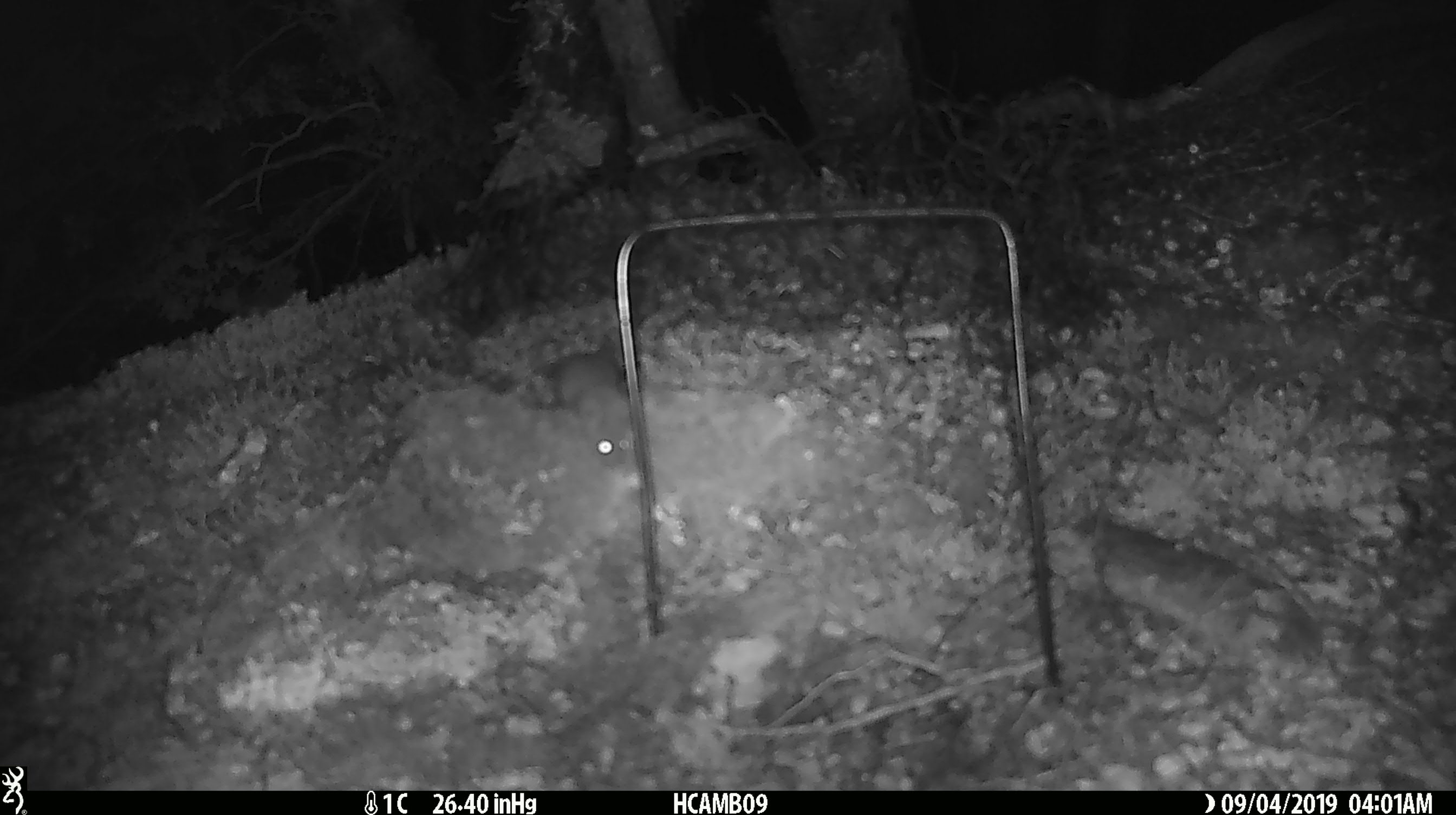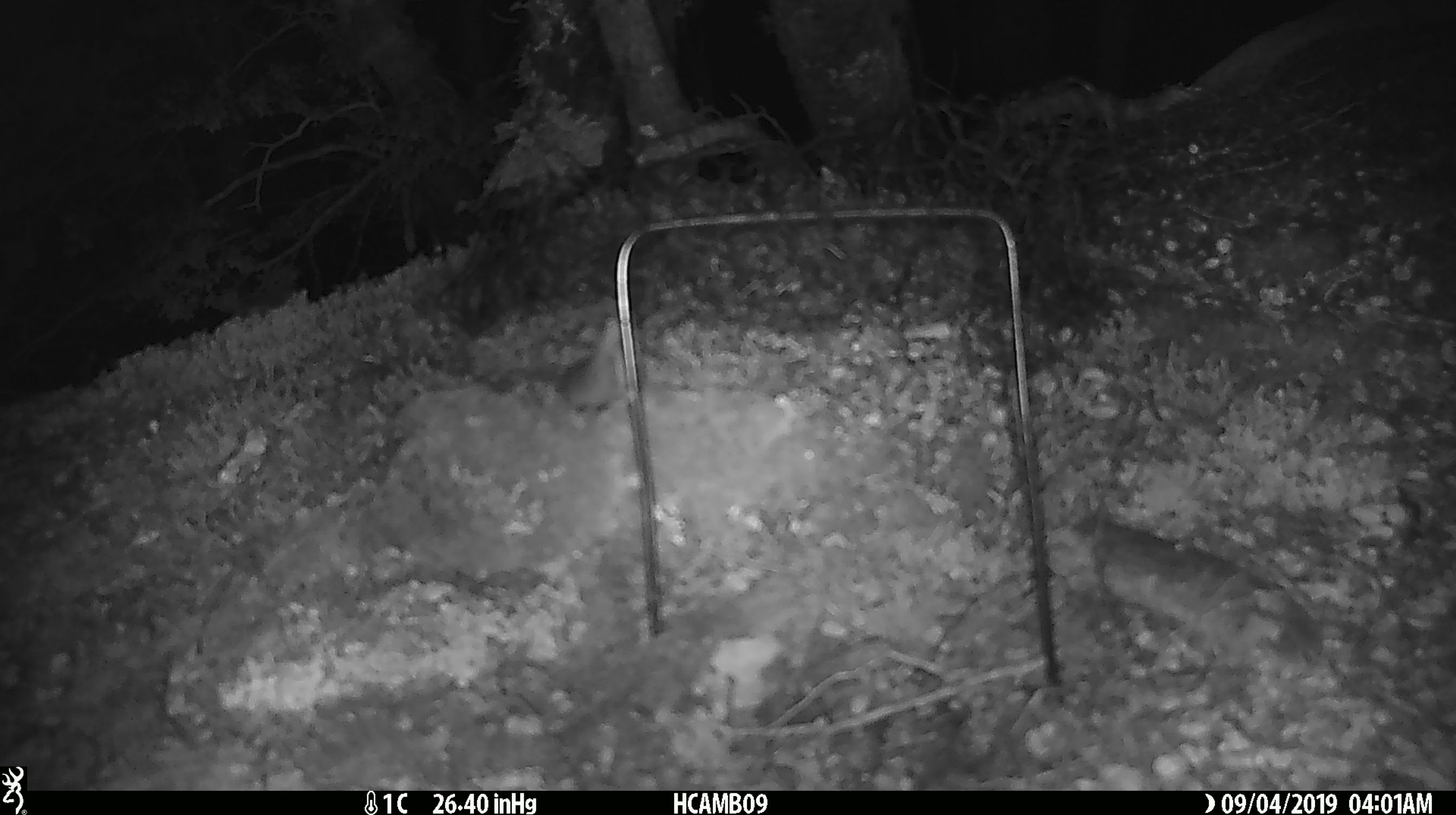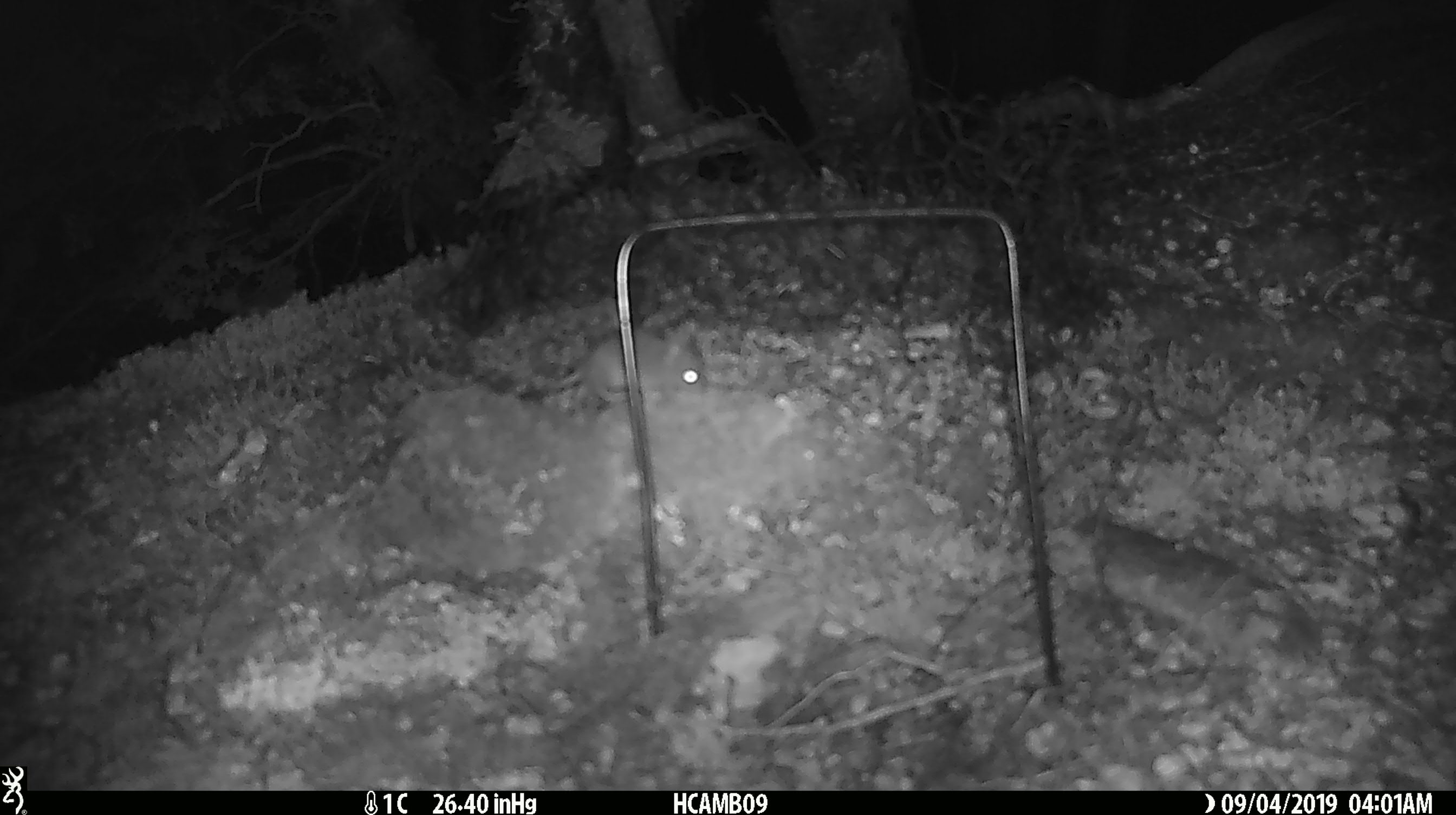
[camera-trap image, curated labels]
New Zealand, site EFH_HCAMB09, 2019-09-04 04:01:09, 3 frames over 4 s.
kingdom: Animalia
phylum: Chordata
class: Mammalia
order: Rodentia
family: Muridae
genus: Mus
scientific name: Mus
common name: mouse